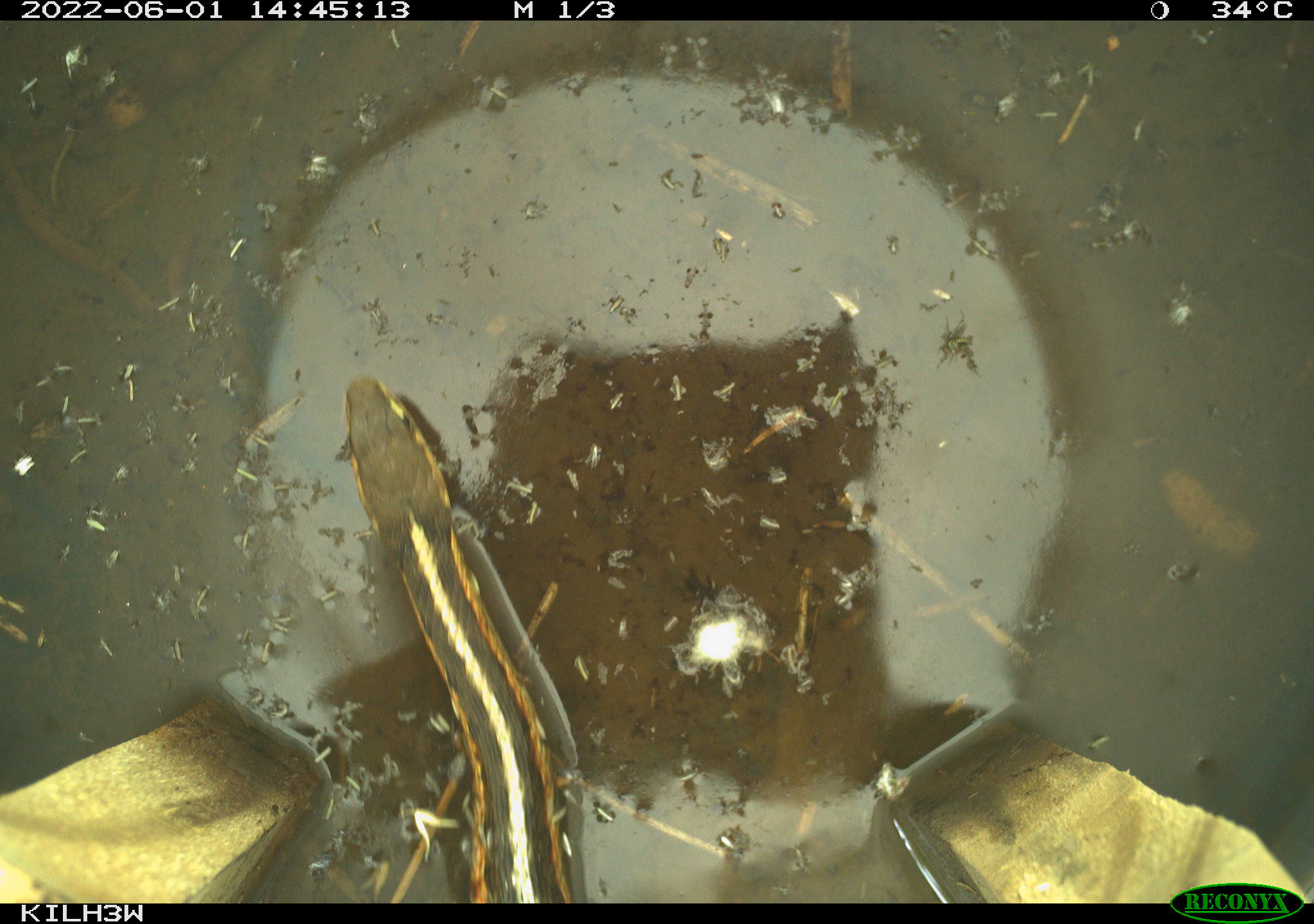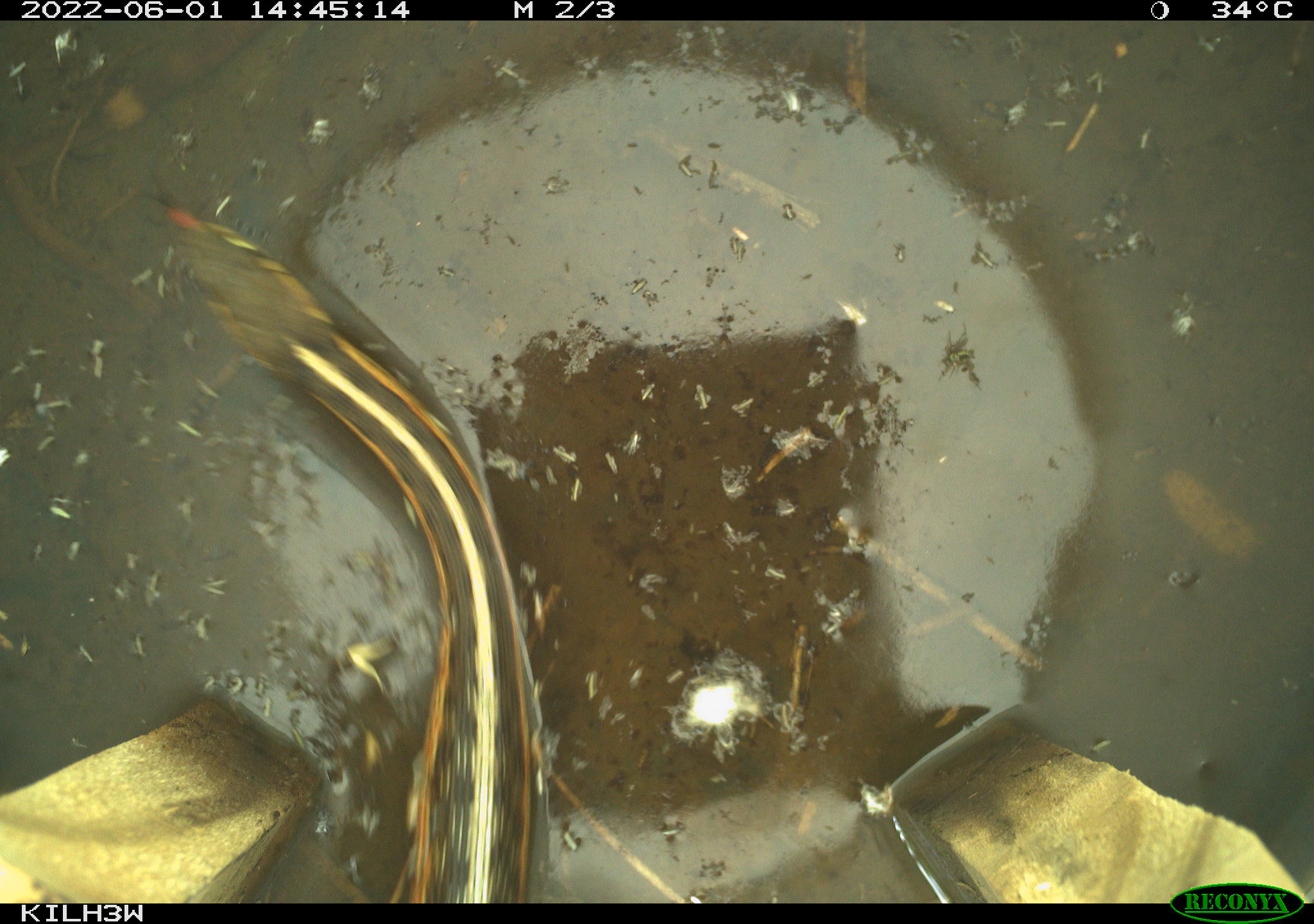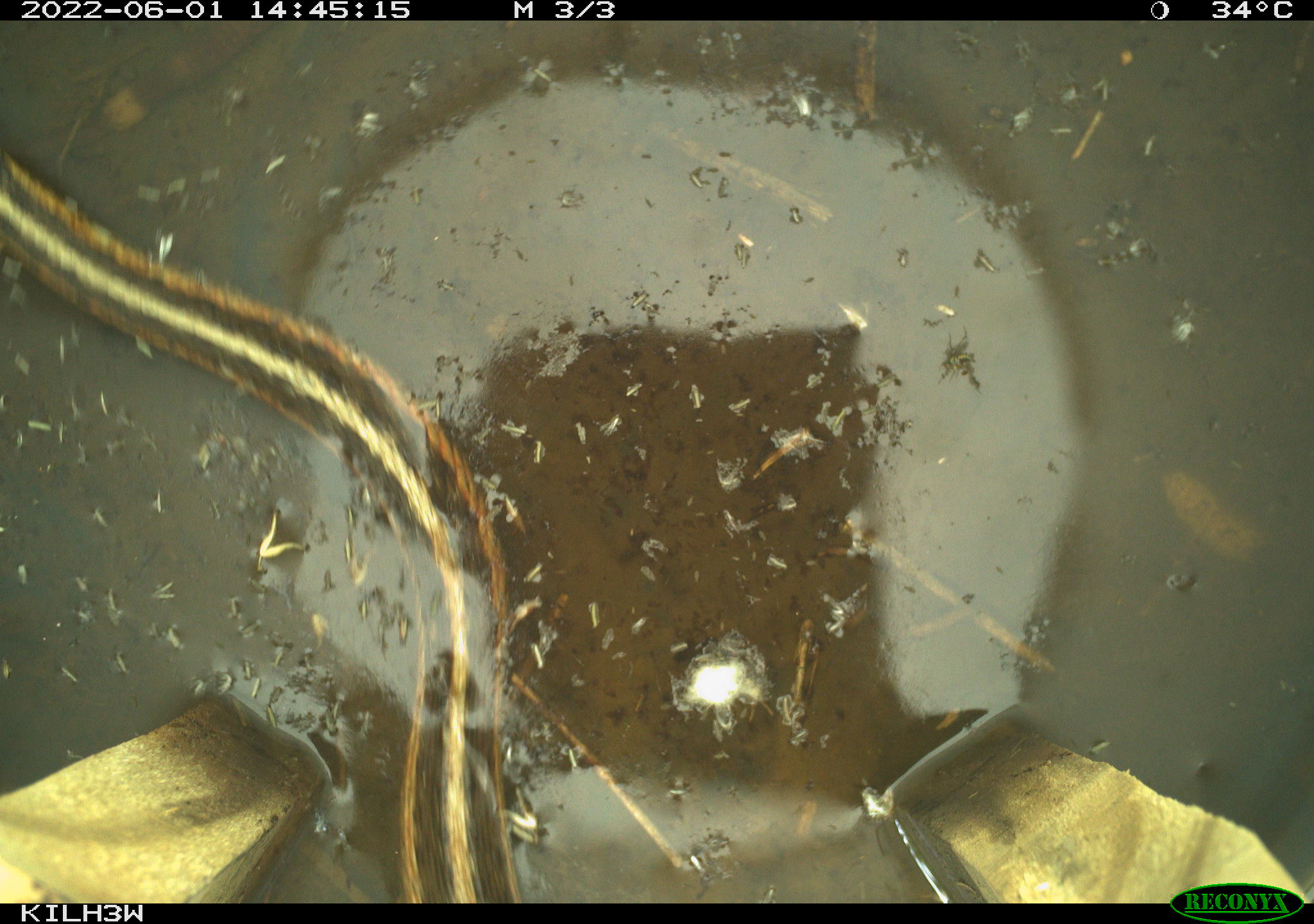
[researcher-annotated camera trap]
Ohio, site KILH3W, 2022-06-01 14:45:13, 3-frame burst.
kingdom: Animalia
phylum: Chordata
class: Reptilia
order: Squamata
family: Colubridae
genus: Thamnophis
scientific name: Thamnophis sirtalis sirtalis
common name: eastern gartersnake